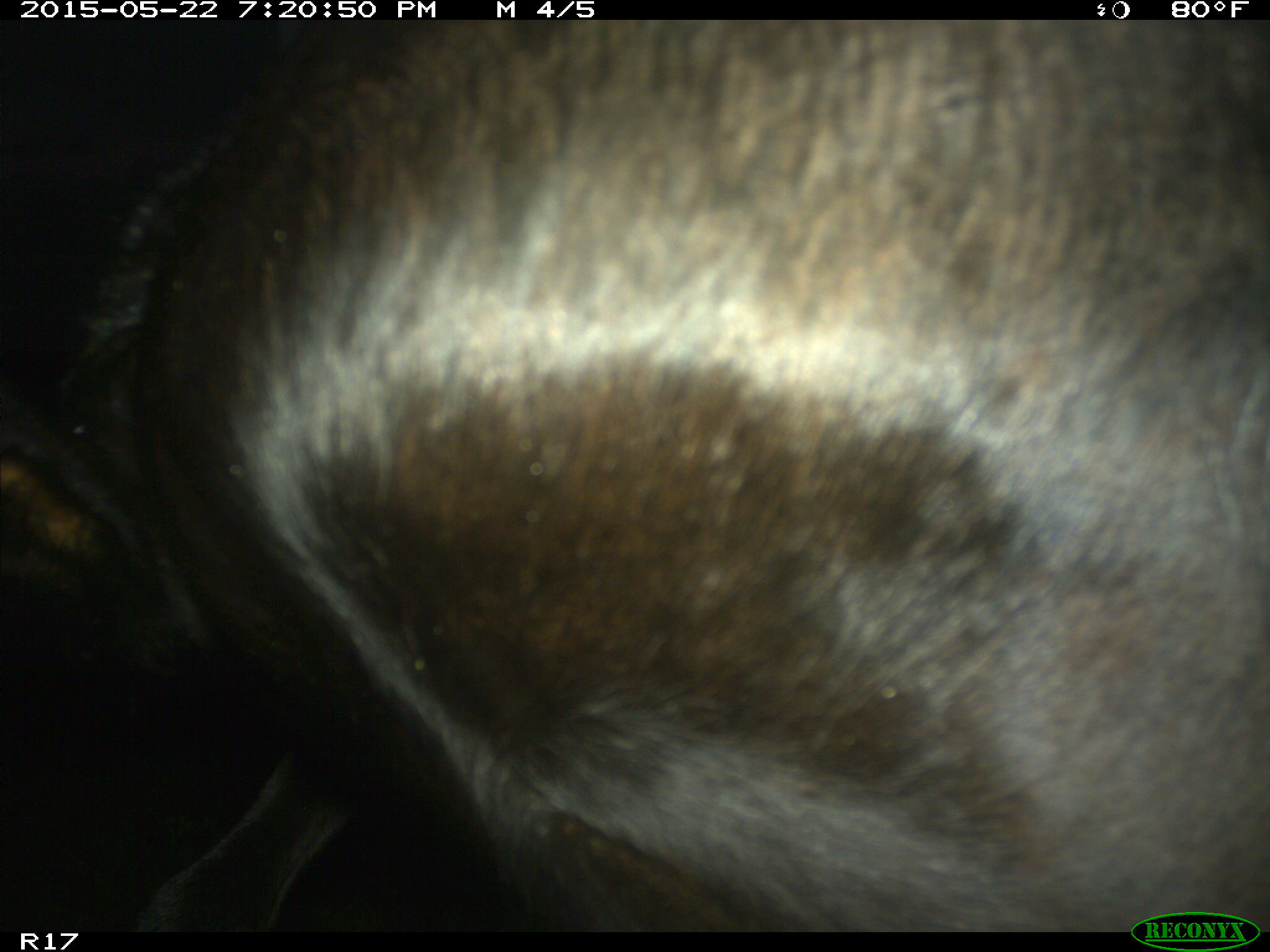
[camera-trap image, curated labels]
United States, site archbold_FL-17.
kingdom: Animalia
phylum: Chordata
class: Mammalia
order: Artiodactyla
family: Bovidae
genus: Bos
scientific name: Bos taurus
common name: domestic cow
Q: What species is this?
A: Bos taurus (domestic cow).